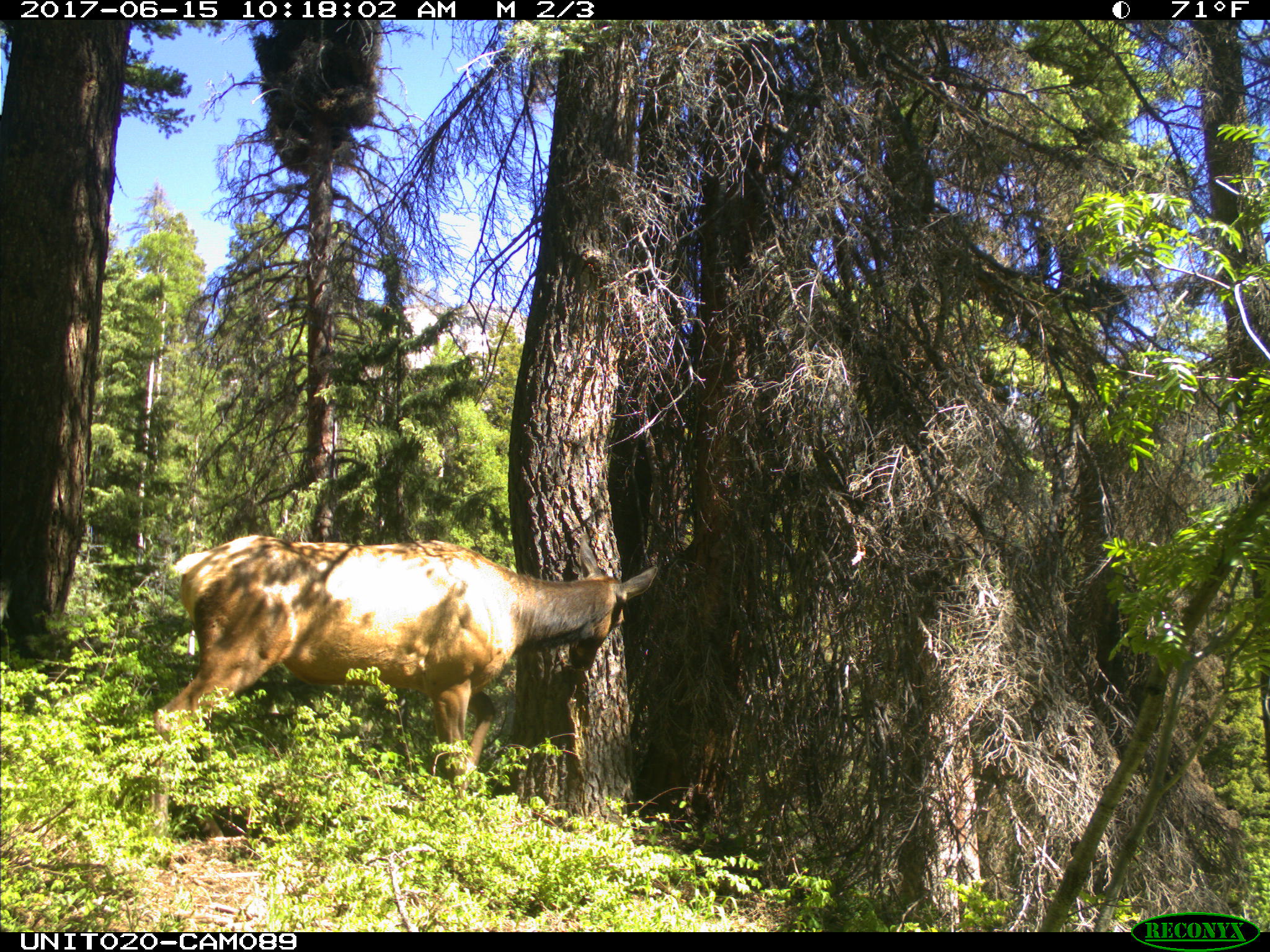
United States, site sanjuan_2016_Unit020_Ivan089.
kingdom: Animalia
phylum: Chordata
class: Mammalia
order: Artiodactyla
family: Cervidae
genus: Cervus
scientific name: Cervus elaphus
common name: red deer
Cervus elaphus (red deer).